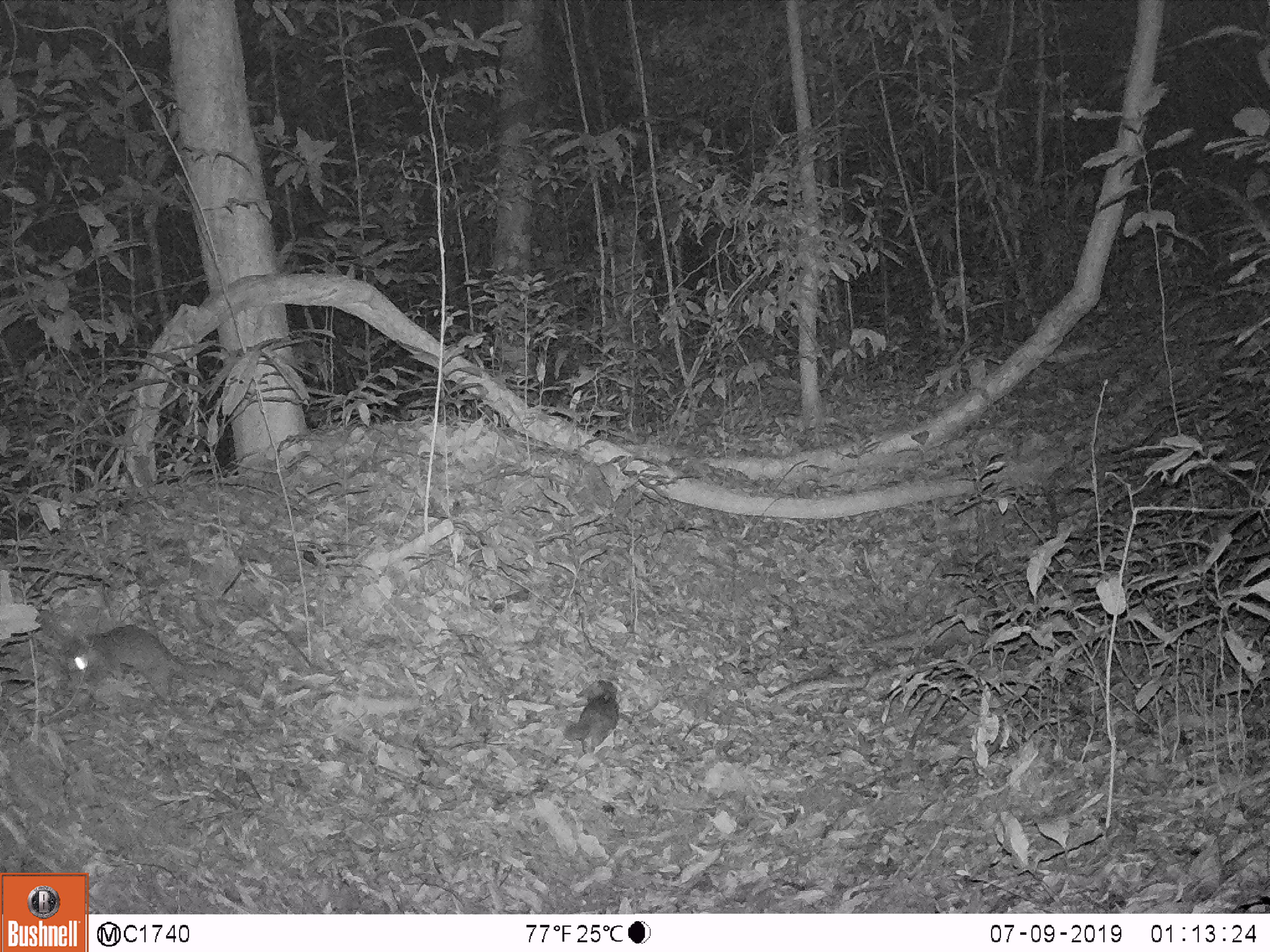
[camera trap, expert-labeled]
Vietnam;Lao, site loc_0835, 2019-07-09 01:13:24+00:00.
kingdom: Animalia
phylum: Chordata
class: Mammalia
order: Carnivora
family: Mustelidae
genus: Melogale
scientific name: Melogale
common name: ferret badger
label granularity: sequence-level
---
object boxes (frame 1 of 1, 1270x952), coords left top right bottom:
ferret badger: 63 623 246 705